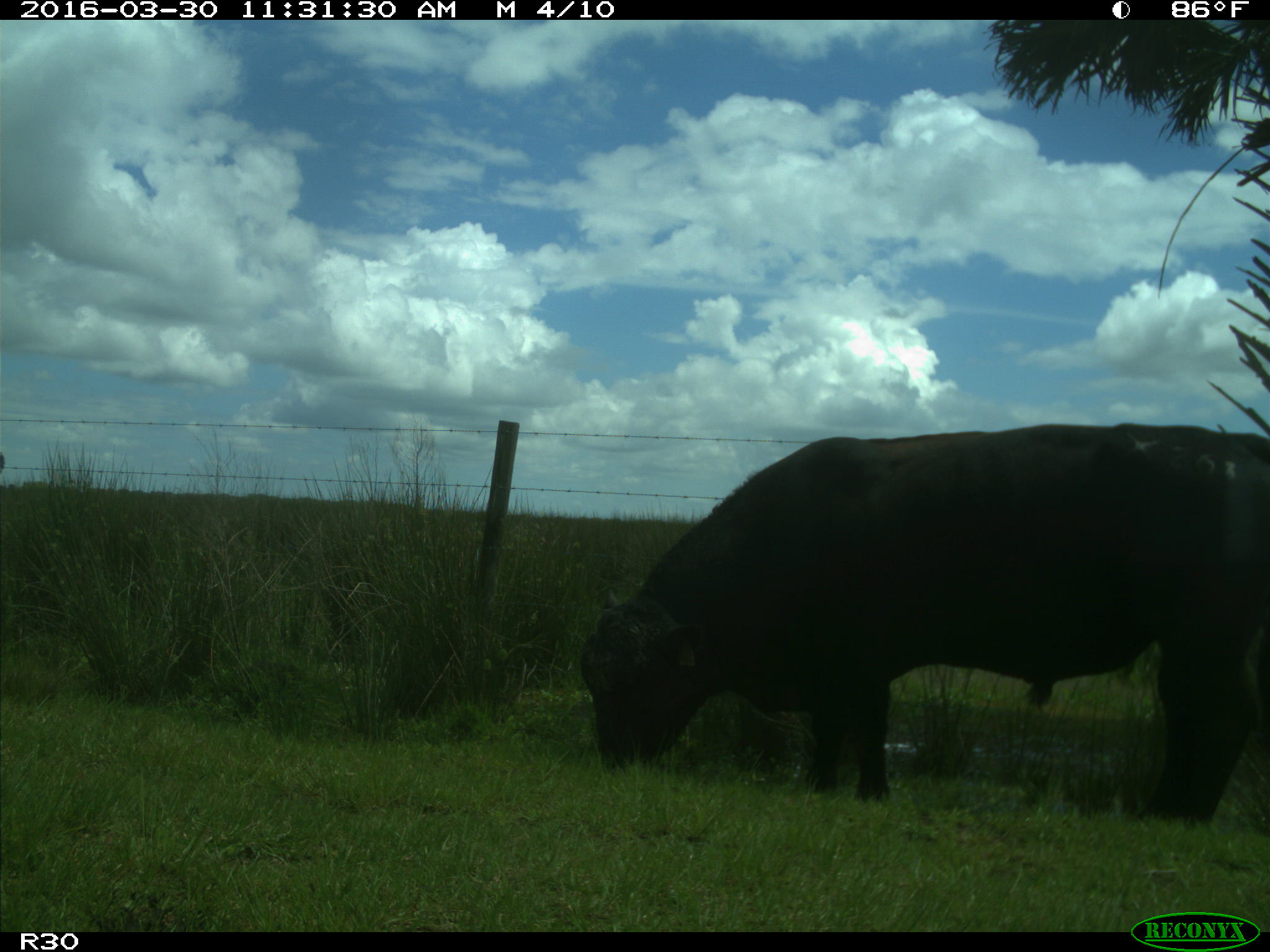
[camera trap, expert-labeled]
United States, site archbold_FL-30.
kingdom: Animalia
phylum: Chordata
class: Mammalia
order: Artiodactyla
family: Bovidae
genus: Bos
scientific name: Bos taurus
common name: domestic cow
Bos taurus (domestic cow).